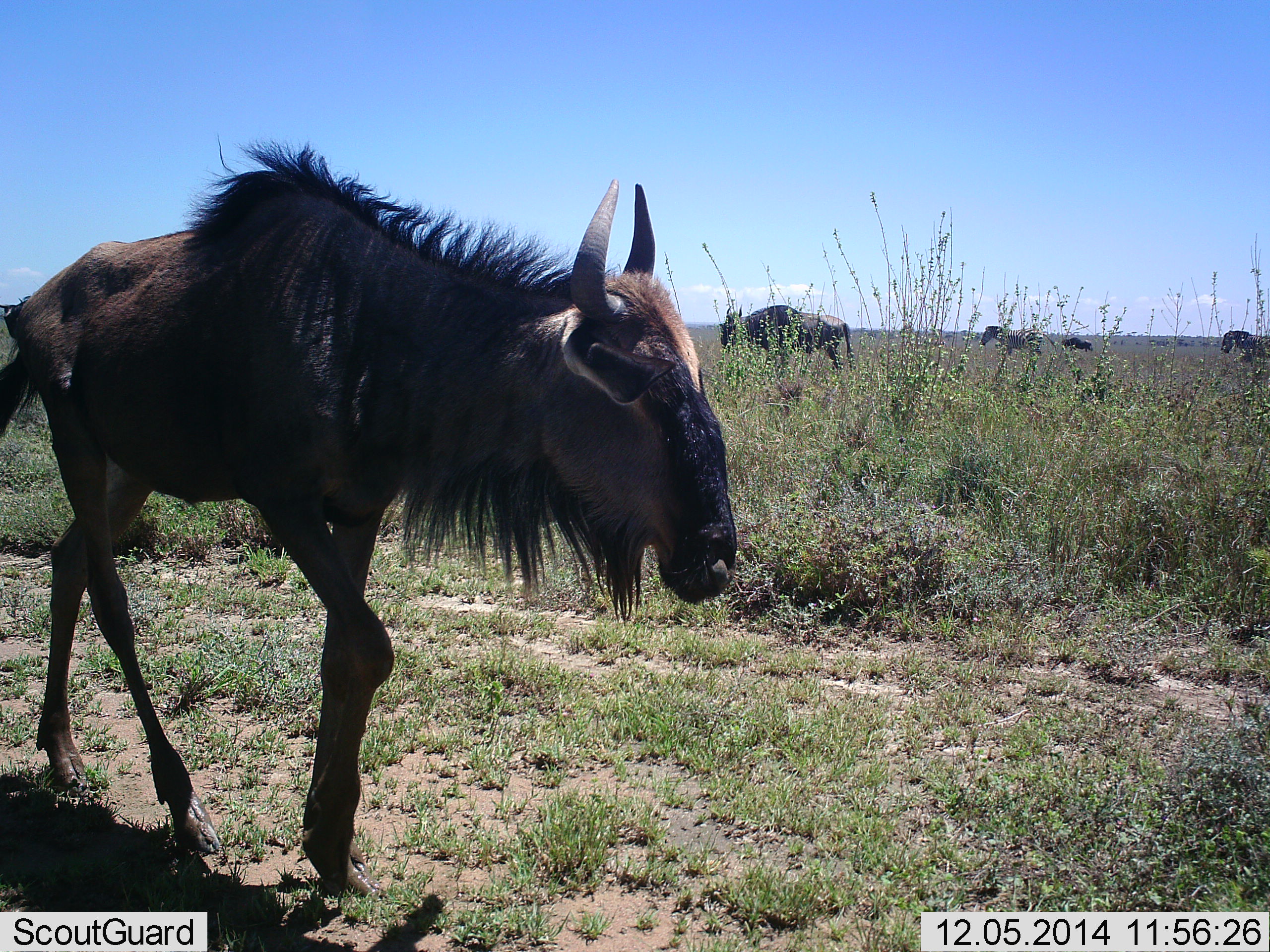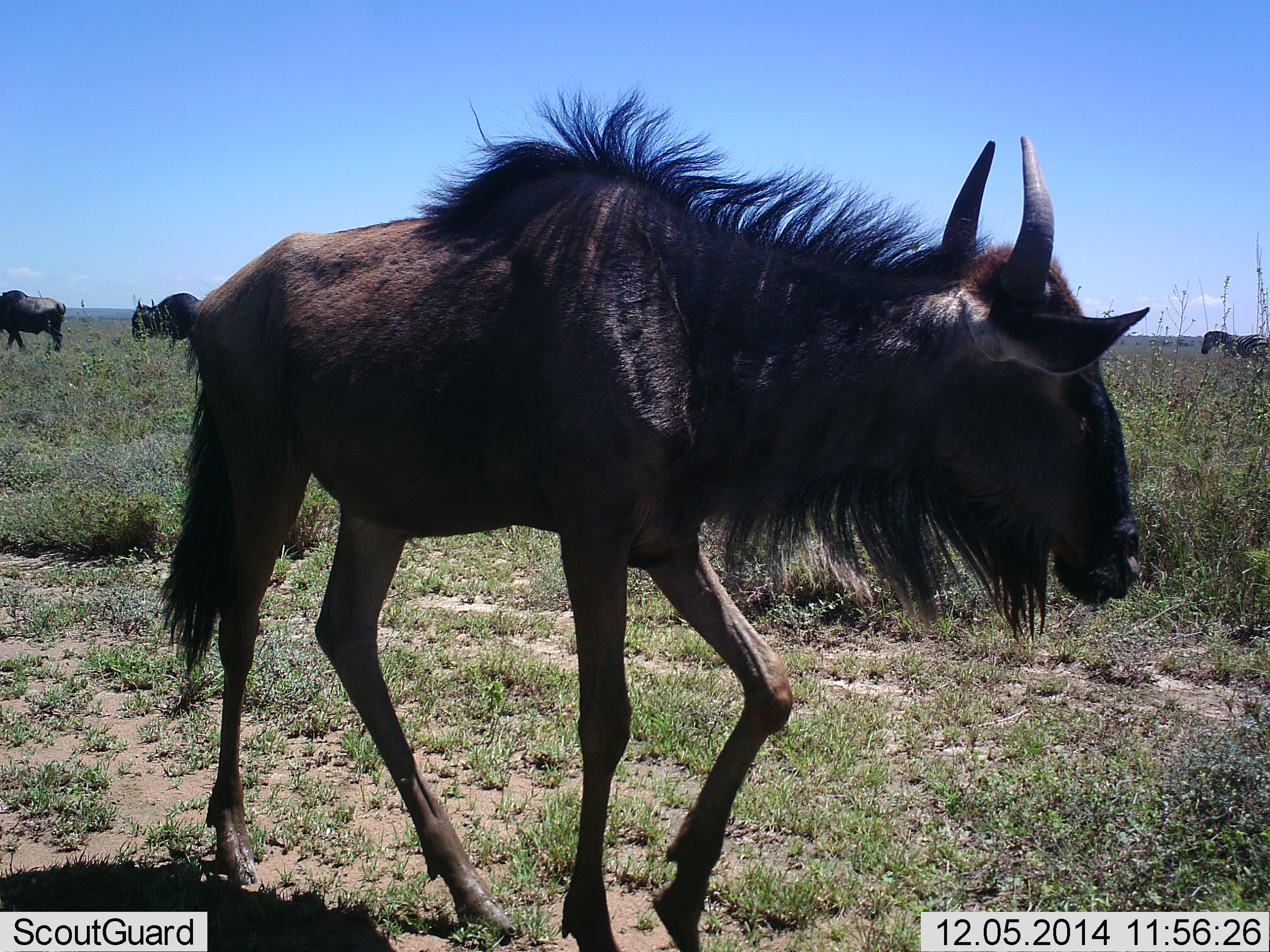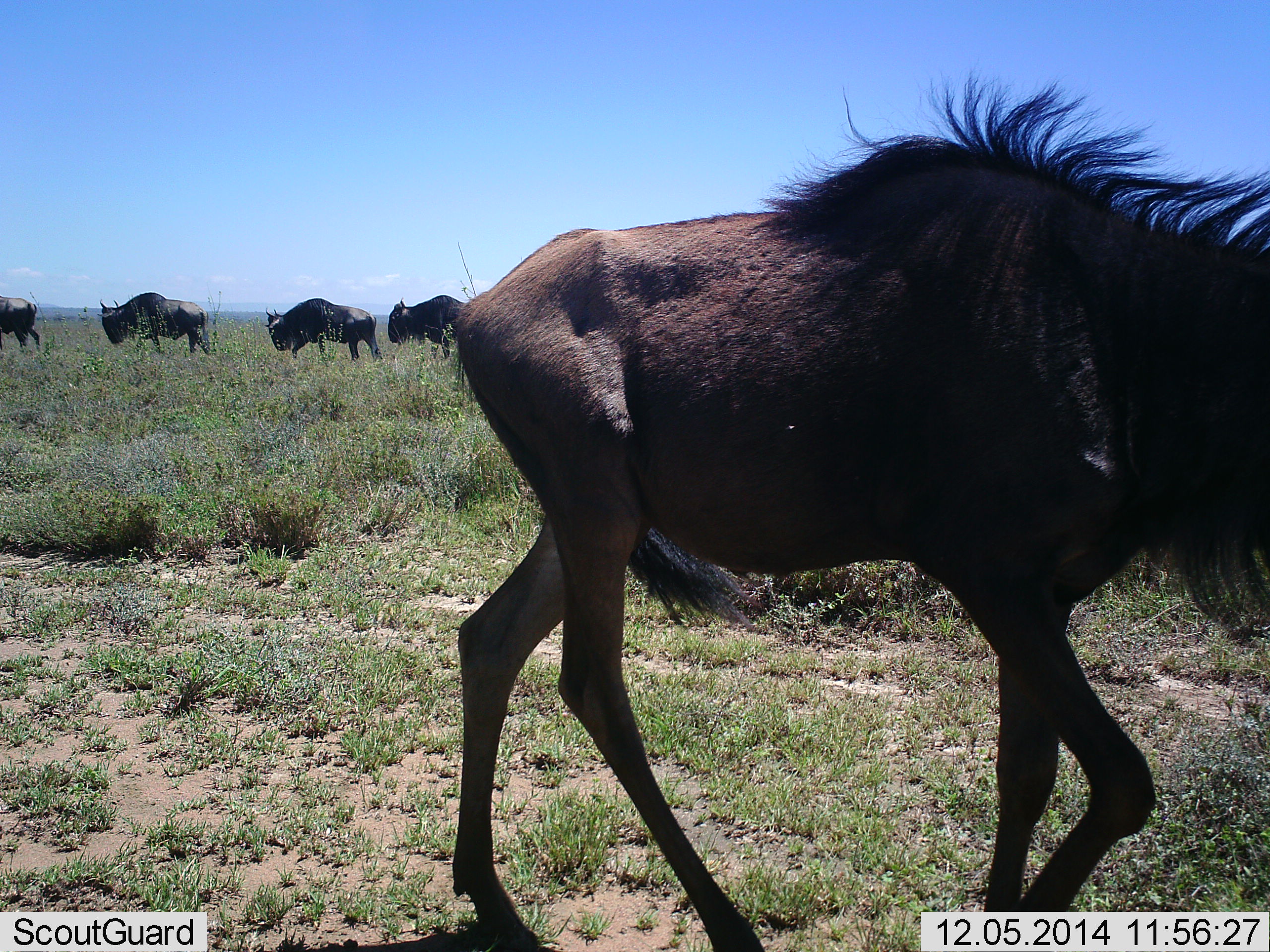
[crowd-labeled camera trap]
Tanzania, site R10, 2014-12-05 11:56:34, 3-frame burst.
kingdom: Animalia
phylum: Chordata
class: Mammalia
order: Artiodactyla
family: Bovidae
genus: Connochaetes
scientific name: Connochaetes taurinus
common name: blue wildebeest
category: wildebeest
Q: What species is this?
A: Wildebeest (blue wildebeest) (Connochaetes taurinus).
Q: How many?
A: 5.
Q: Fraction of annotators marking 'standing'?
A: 33%.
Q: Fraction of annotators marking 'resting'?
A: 0%.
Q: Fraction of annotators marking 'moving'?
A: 93%.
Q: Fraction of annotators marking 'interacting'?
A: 0%.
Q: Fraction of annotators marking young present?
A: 7%.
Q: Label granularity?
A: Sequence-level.